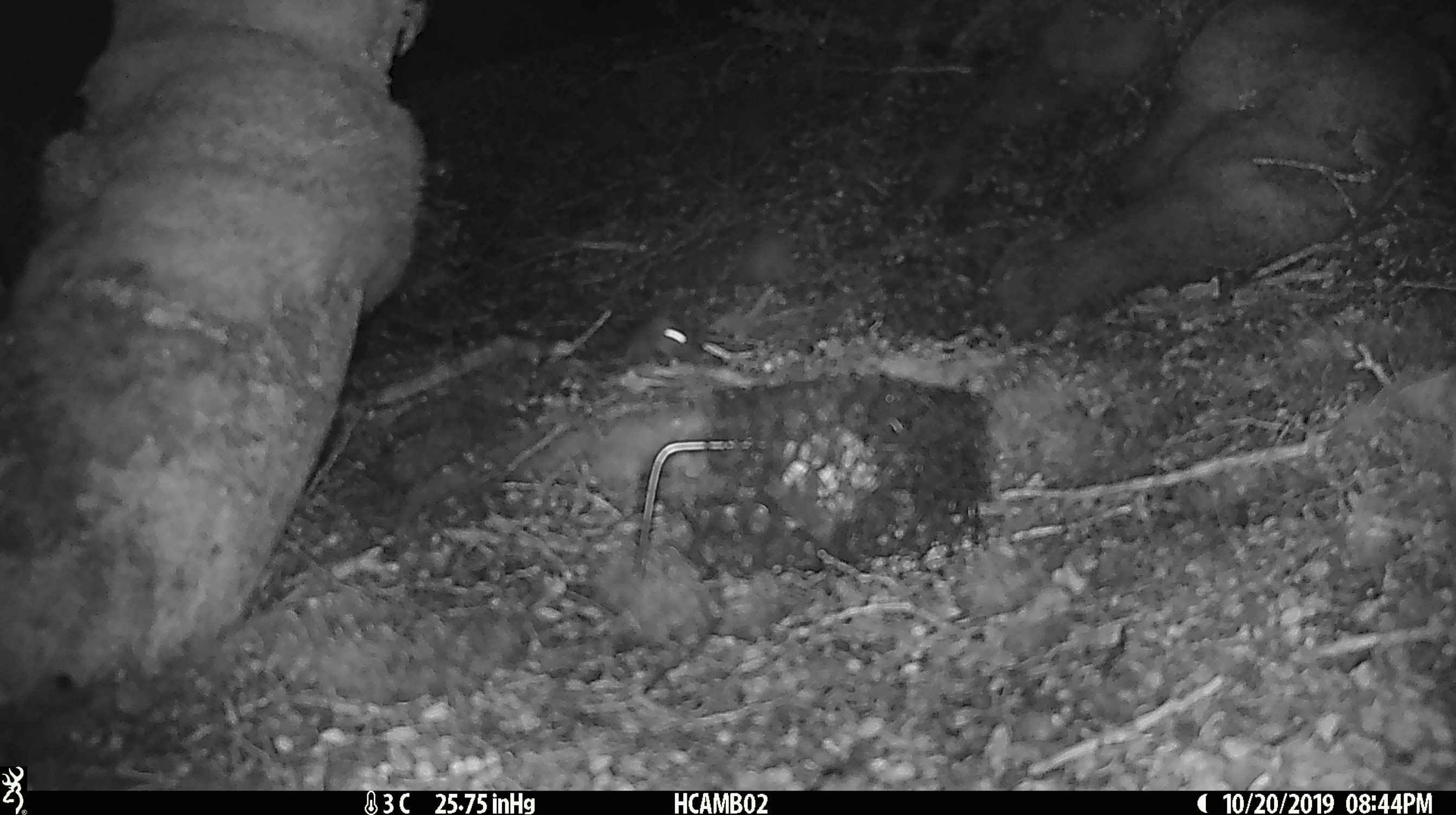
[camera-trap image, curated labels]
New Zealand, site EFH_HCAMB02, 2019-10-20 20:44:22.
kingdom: Animalia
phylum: Chordata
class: Mammalia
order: Rodentia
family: Muridae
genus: Mus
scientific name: Mus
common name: mouse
Mouse (Mus).